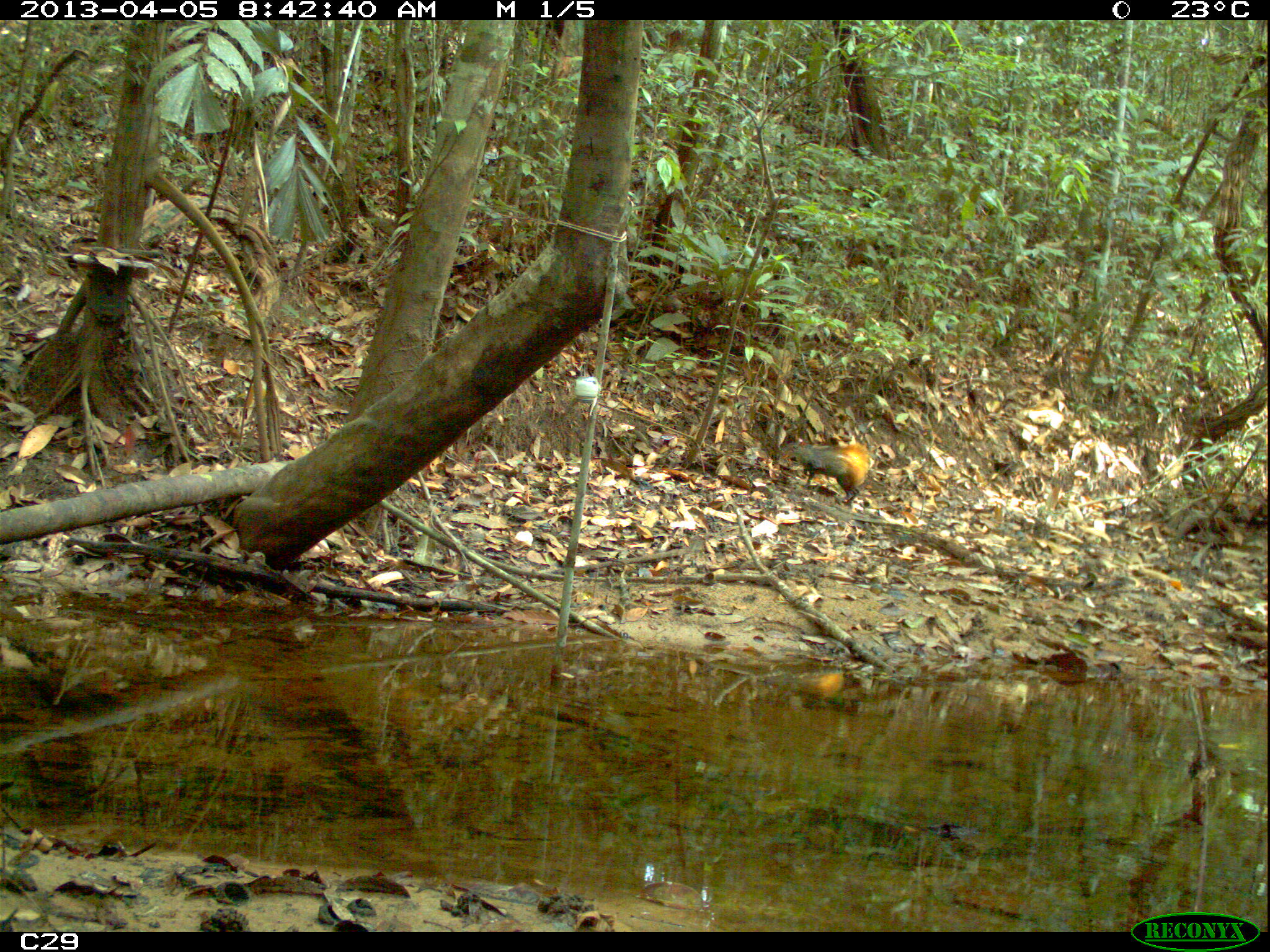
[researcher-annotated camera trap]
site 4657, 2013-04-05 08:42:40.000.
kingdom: Animalia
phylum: Chordata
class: Mammalia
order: Rodentia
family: Dasyproctidae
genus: Dasyprocta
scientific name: Dasyprocta leporina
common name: red-rumped agouti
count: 1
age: adult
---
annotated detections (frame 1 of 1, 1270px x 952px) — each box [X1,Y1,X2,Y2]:
dasyprocta leporina: [784,438,873,506]